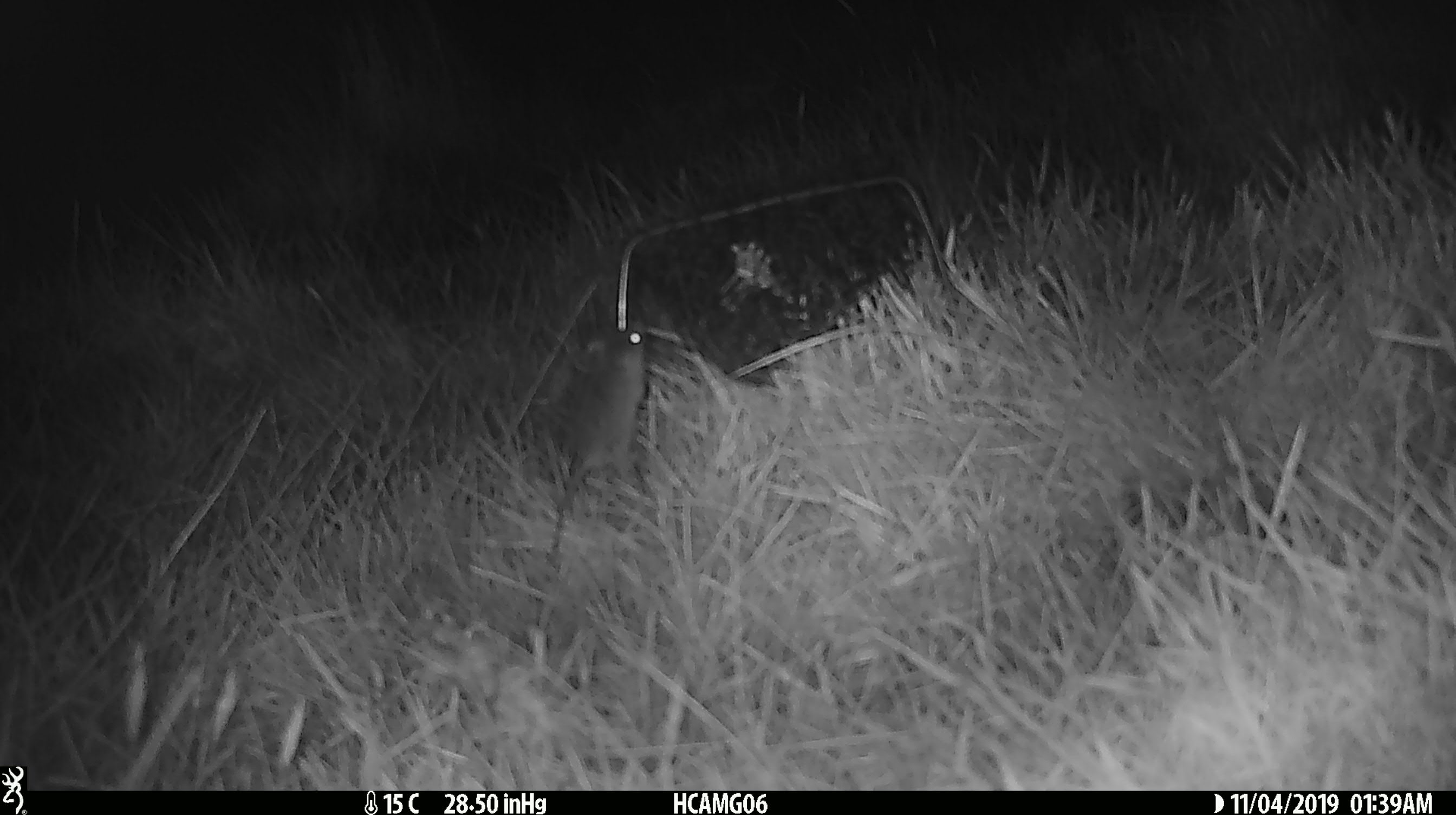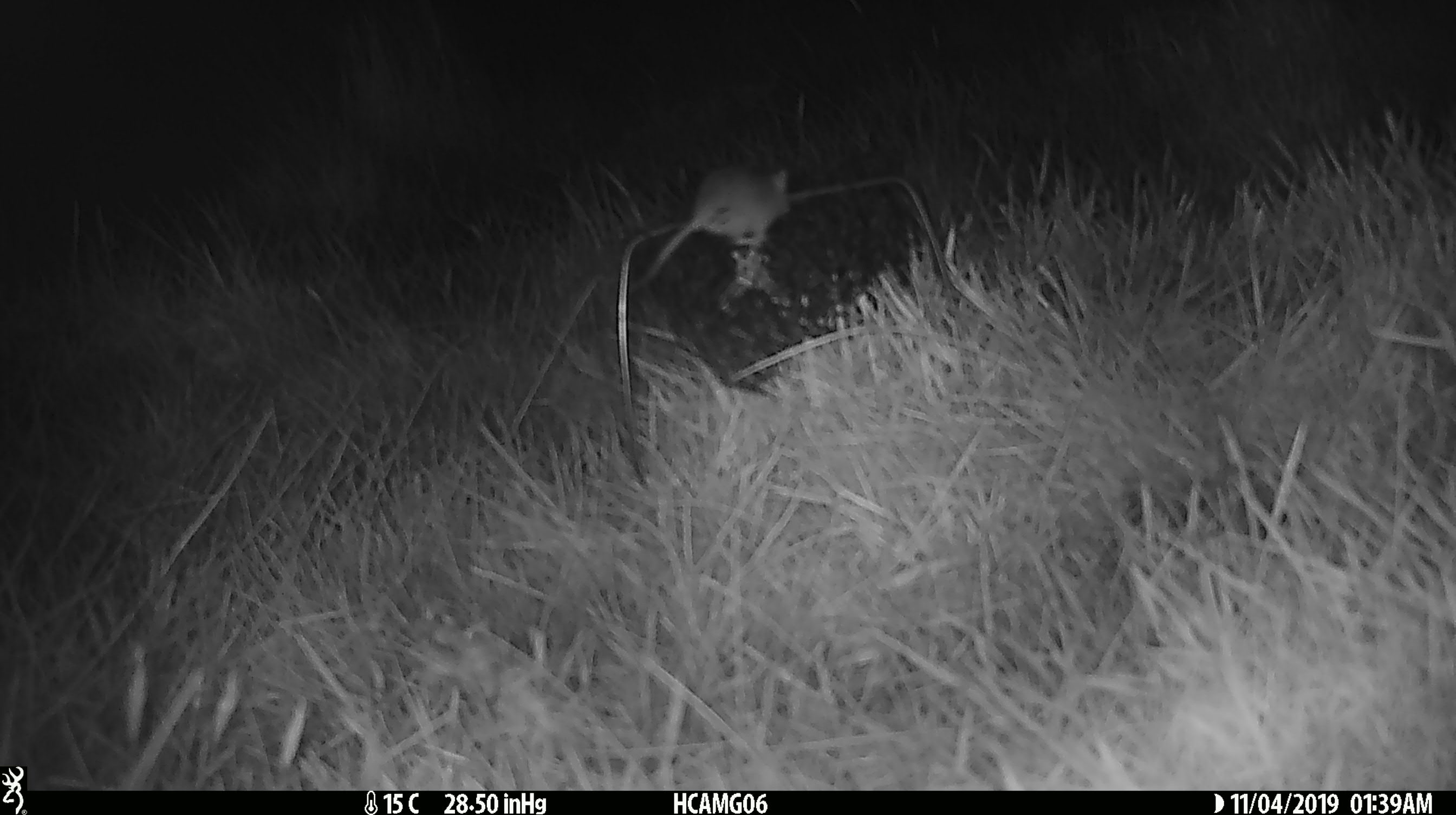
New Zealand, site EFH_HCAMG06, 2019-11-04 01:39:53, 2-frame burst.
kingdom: Animalia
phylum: Chordata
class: Mammalia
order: Rodentia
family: Muridae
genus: Mus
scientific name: Mus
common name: mouse